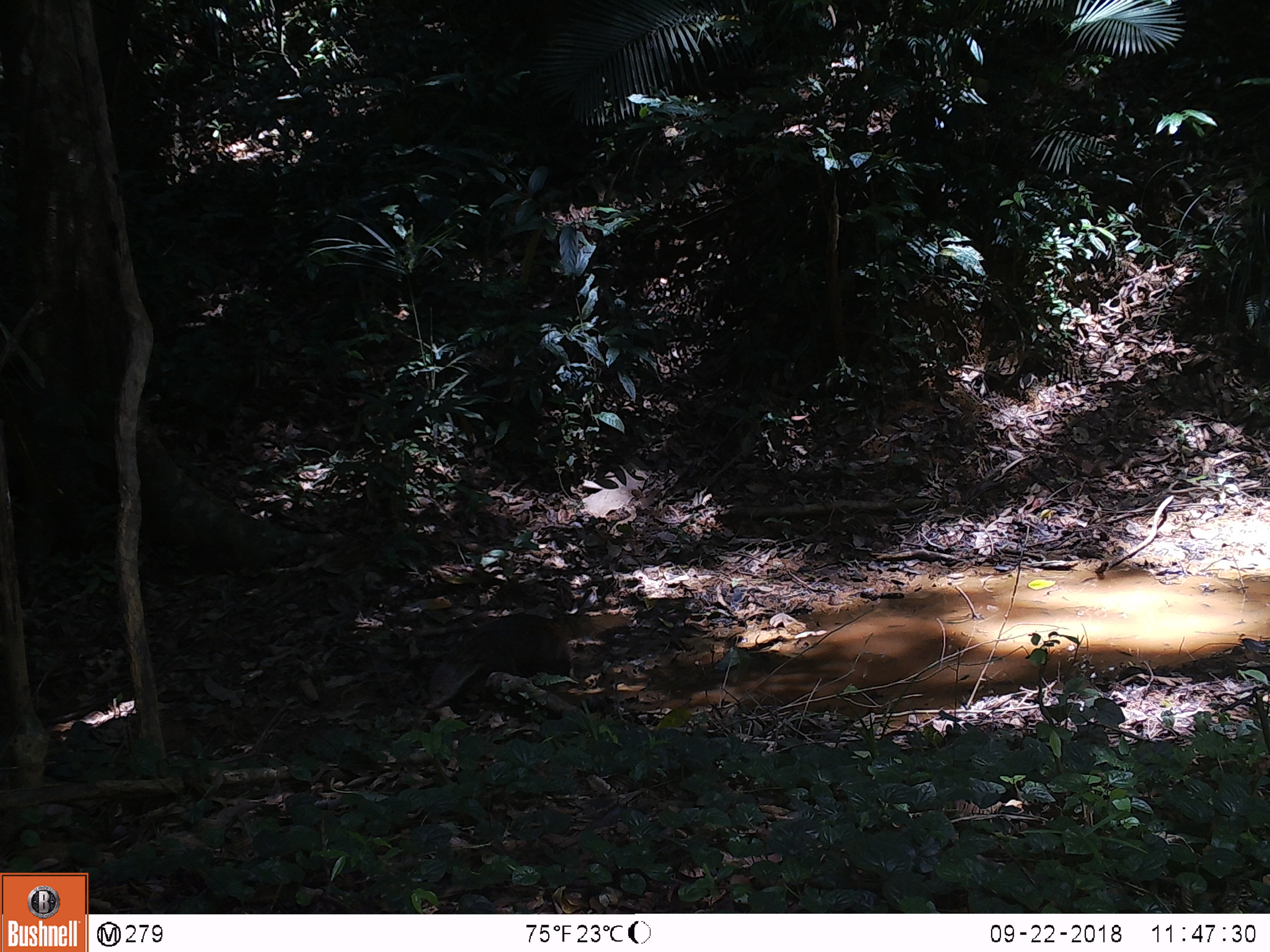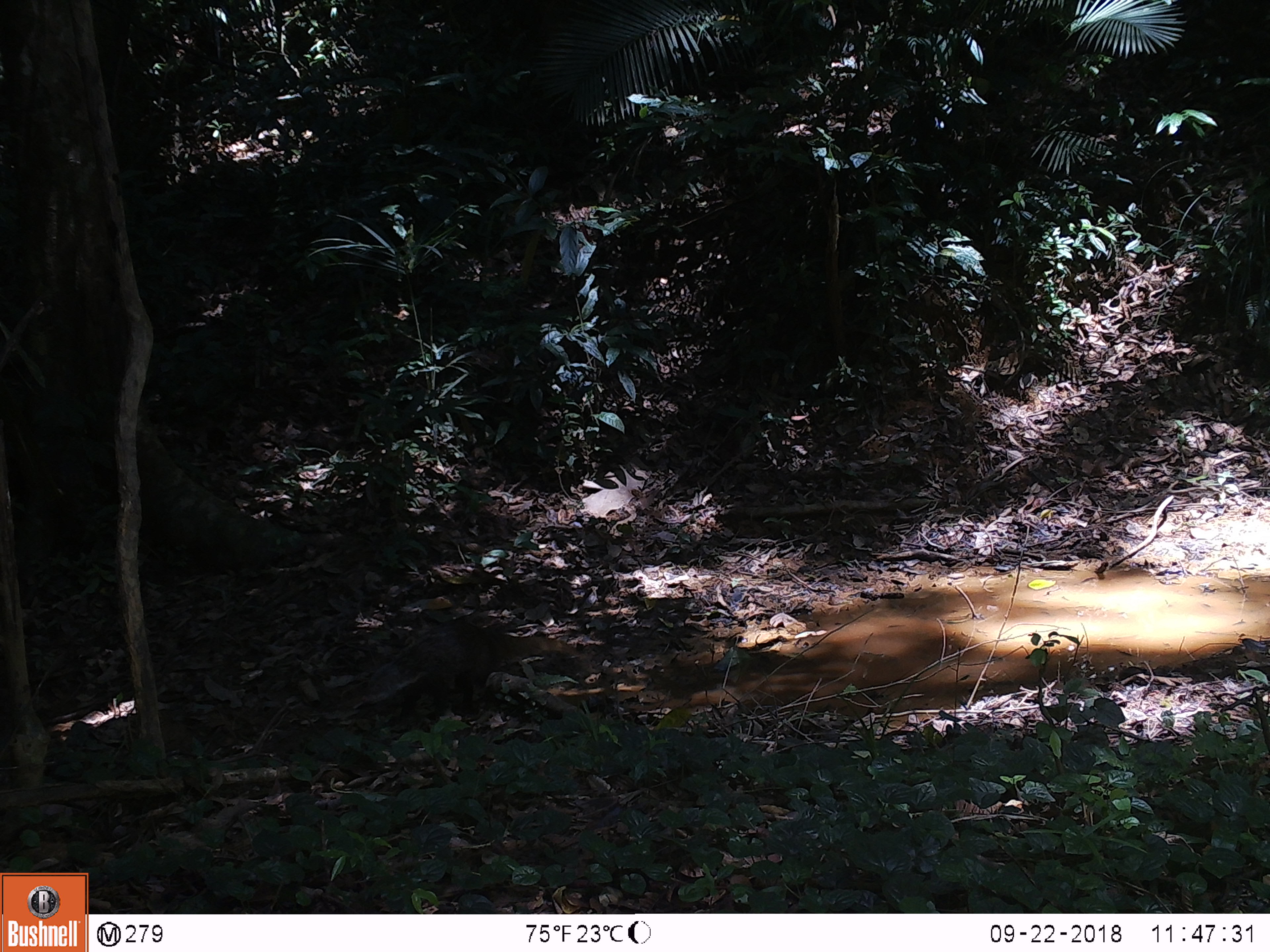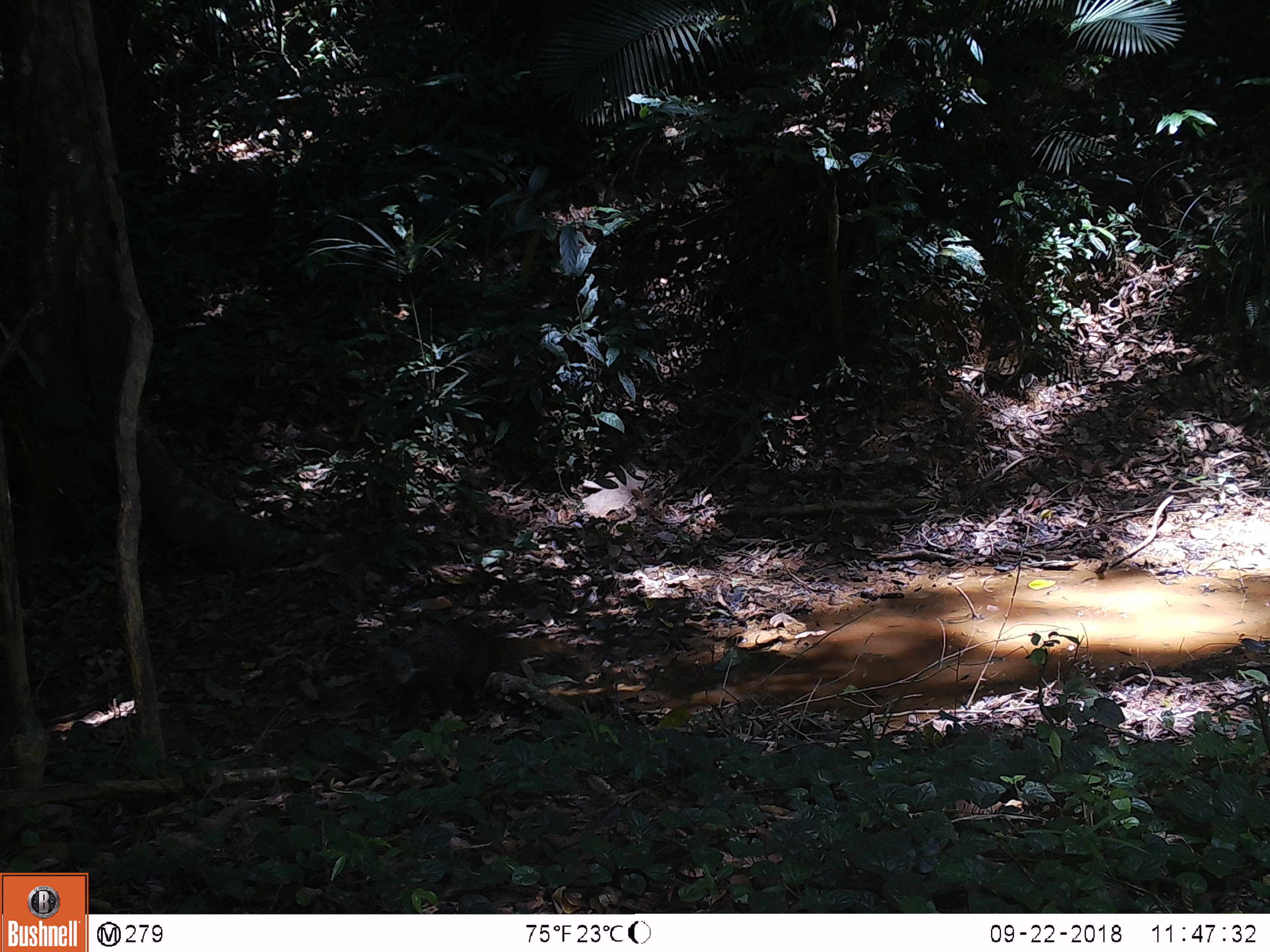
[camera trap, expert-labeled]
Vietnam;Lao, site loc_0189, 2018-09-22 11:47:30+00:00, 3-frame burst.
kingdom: Animalia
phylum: Chordata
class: Mammalia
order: Carnivora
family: Herpestidae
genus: Urva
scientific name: Urva urva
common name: crab-eating mongoose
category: crab eating mongoose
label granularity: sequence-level